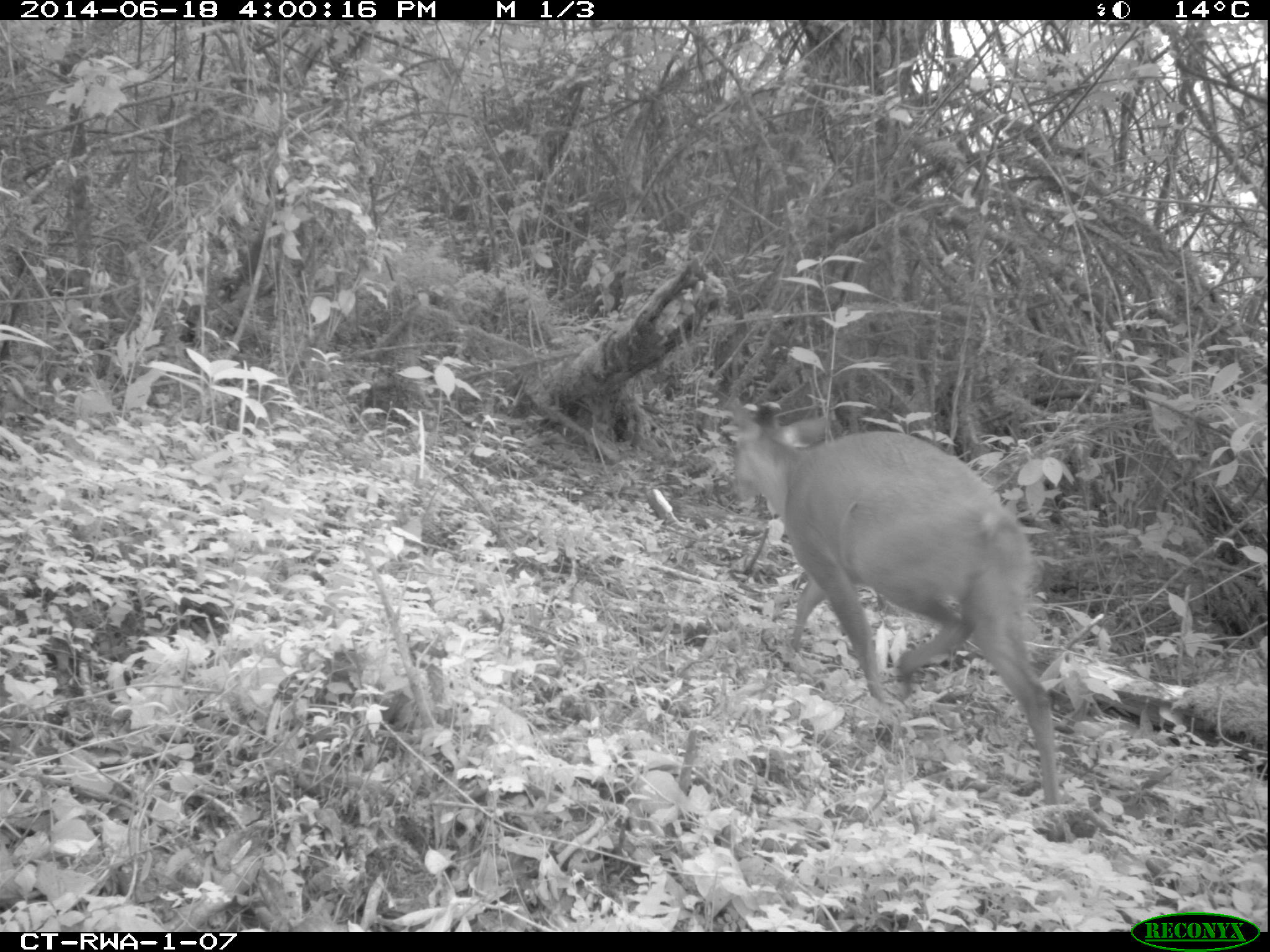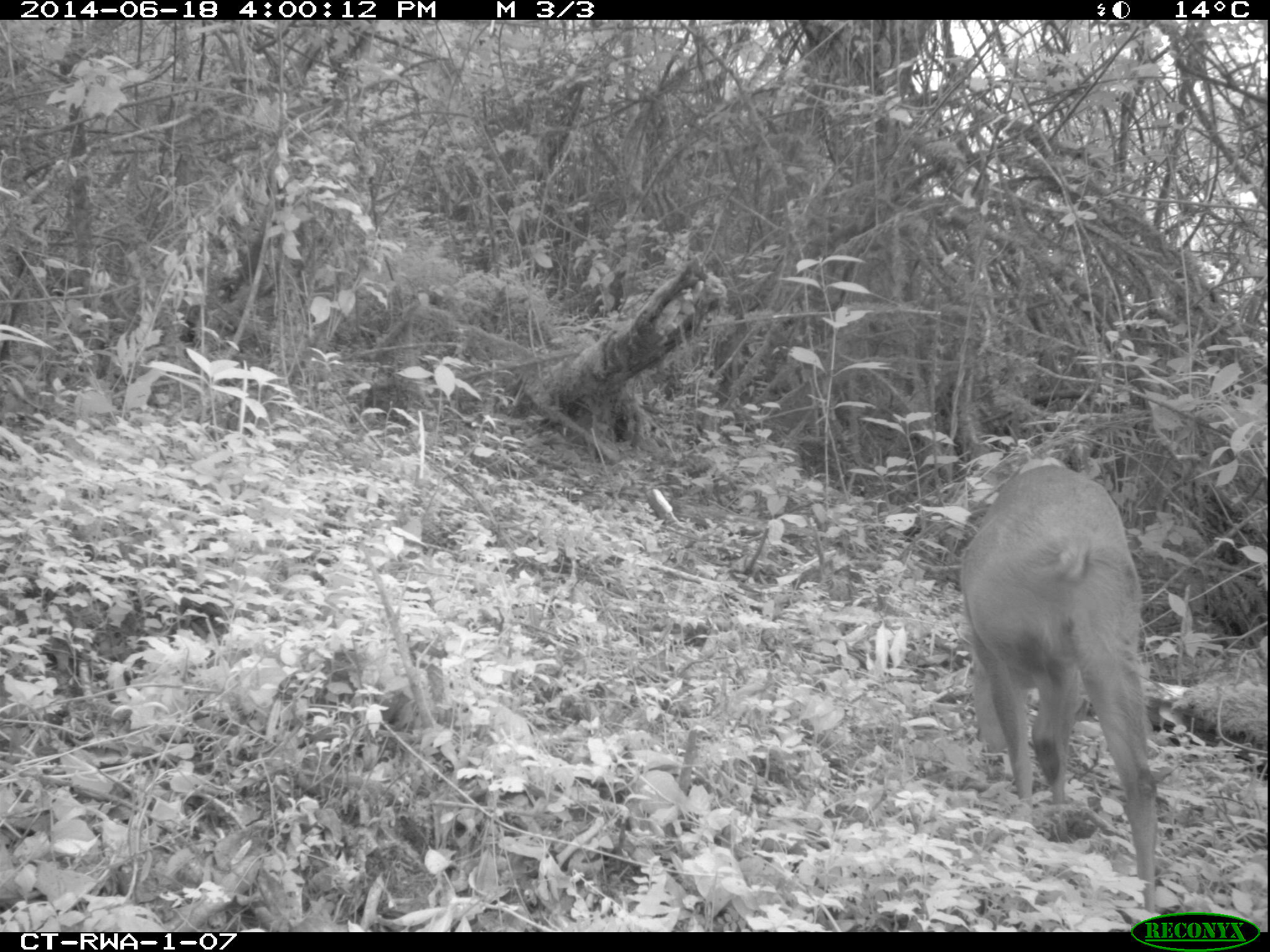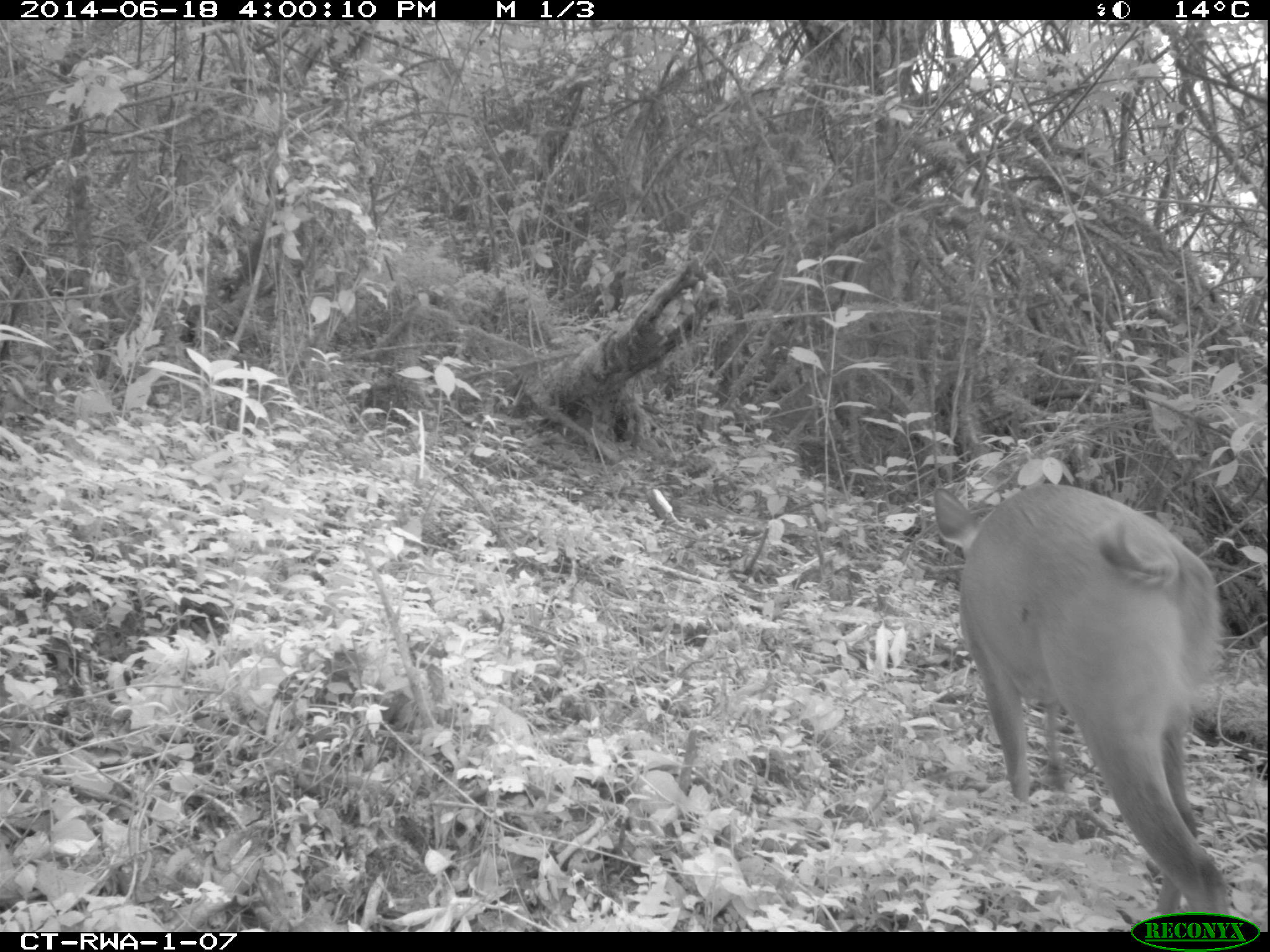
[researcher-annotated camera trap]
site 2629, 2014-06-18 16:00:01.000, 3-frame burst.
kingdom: Animalia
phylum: Chordata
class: Mammalia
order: Artiodactyla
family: Bovidae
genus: Cephalophus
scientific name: Cephalophus nigrifrons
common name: black-fronted duiker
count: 1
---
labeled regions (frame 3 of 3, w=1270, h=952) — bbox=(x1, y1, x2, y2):
cephalophus nigrifrons: bbox=(933, 482, 1230, 916)